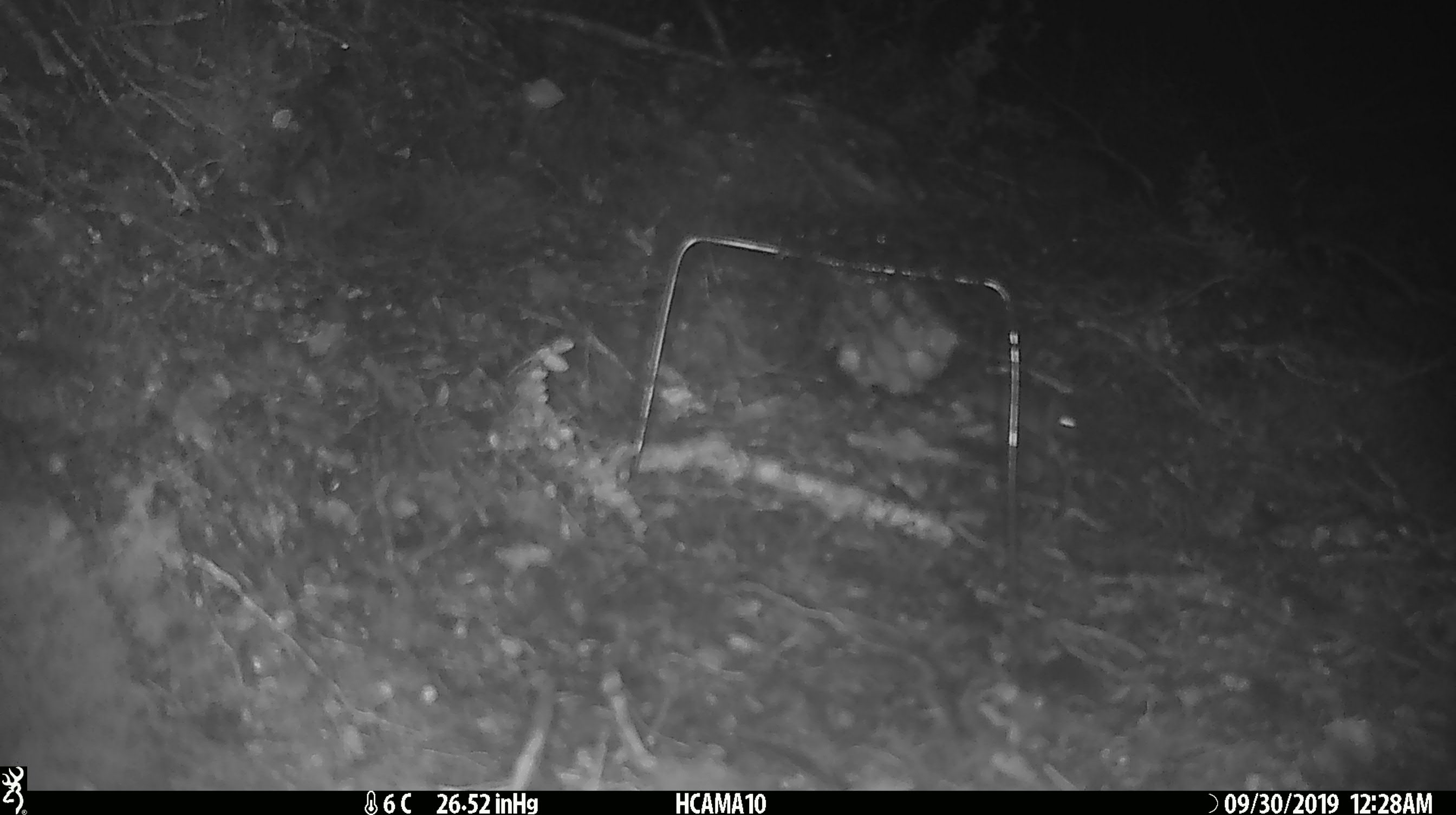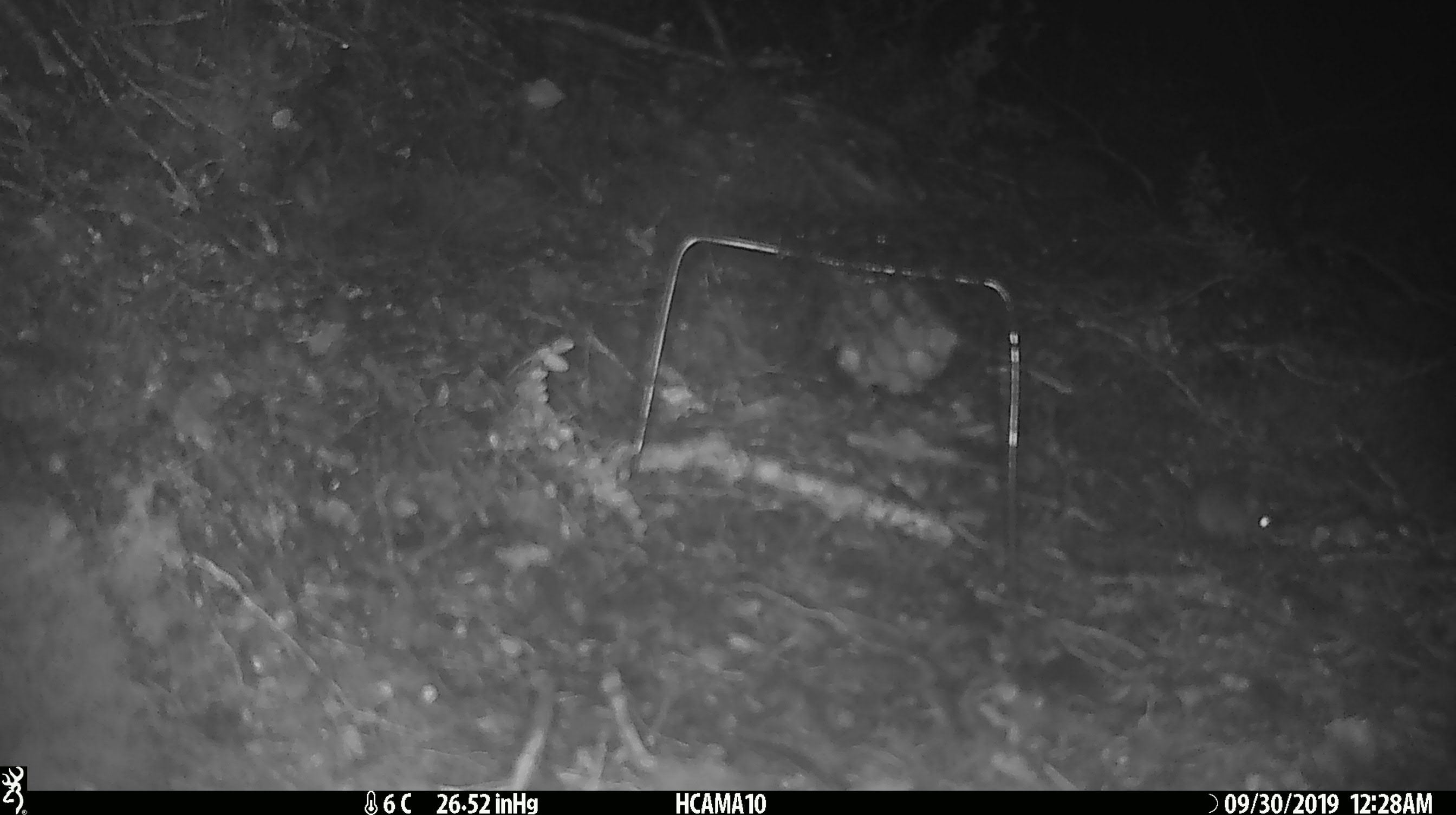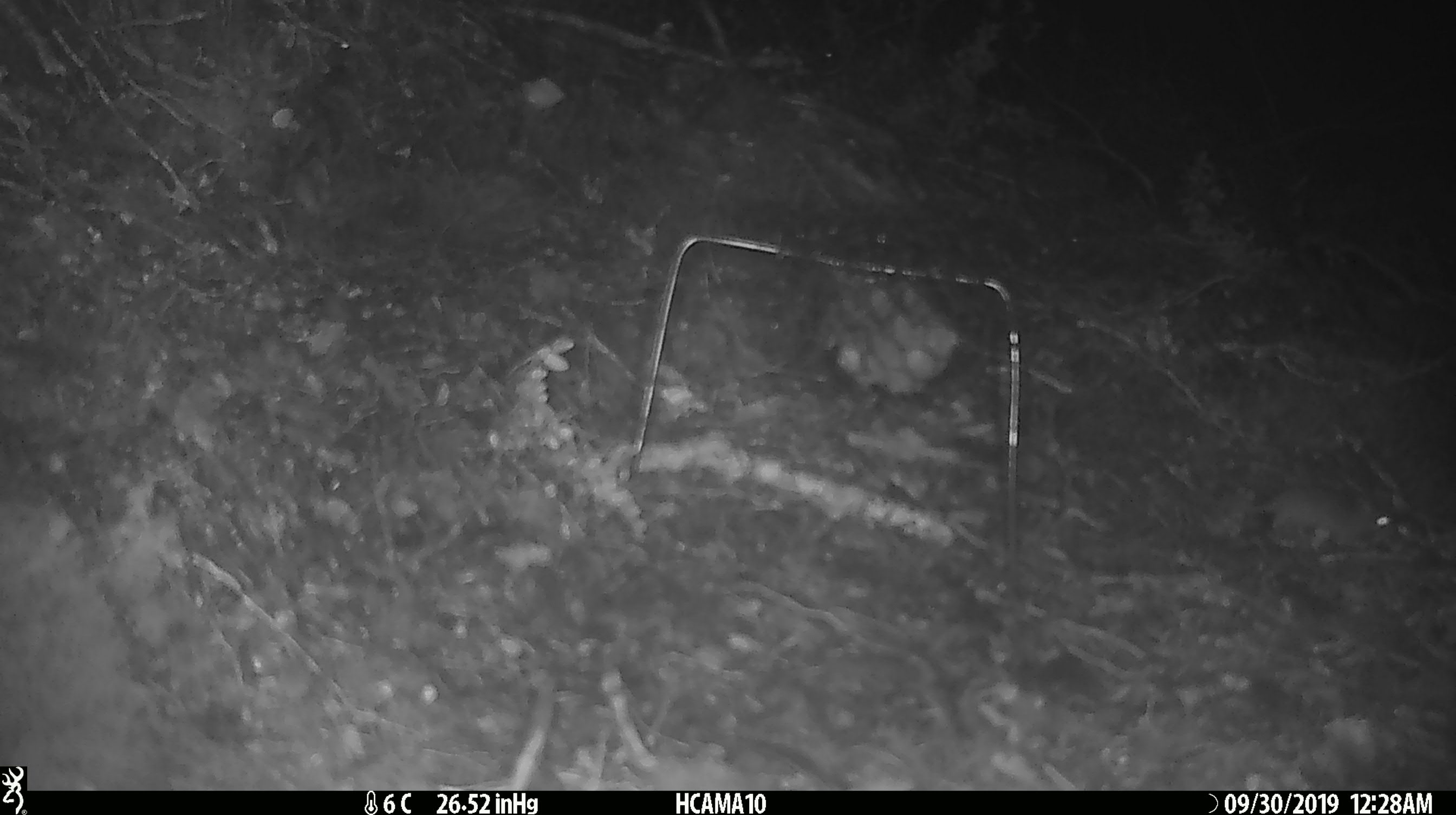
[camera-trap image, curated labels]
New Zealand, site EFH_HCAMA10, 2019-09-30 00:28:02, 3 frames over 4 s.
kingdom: Animalia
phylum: Chordata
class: Mammalia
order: Rodentia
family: Muridae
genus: Mus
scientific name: Mus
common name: mouse